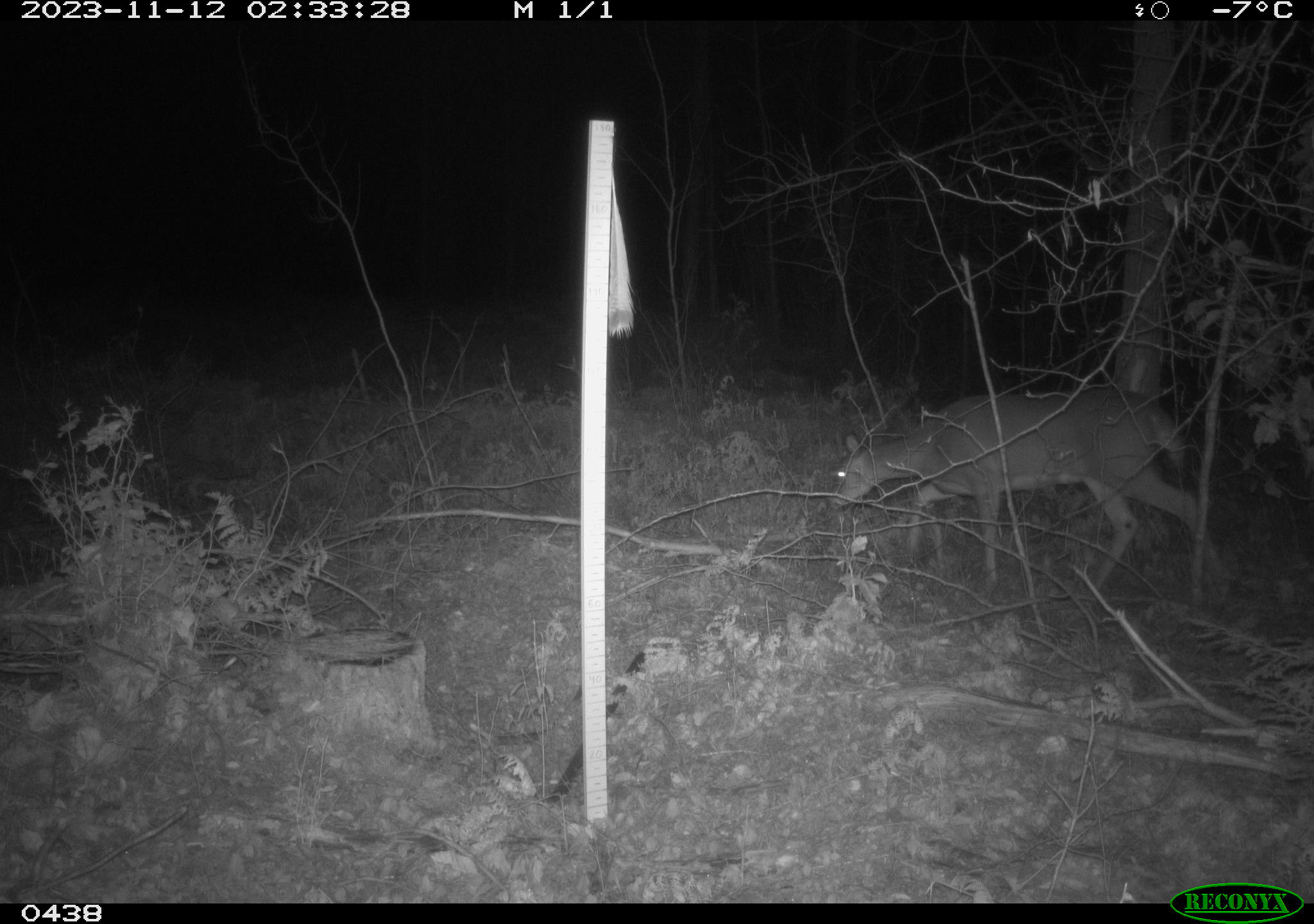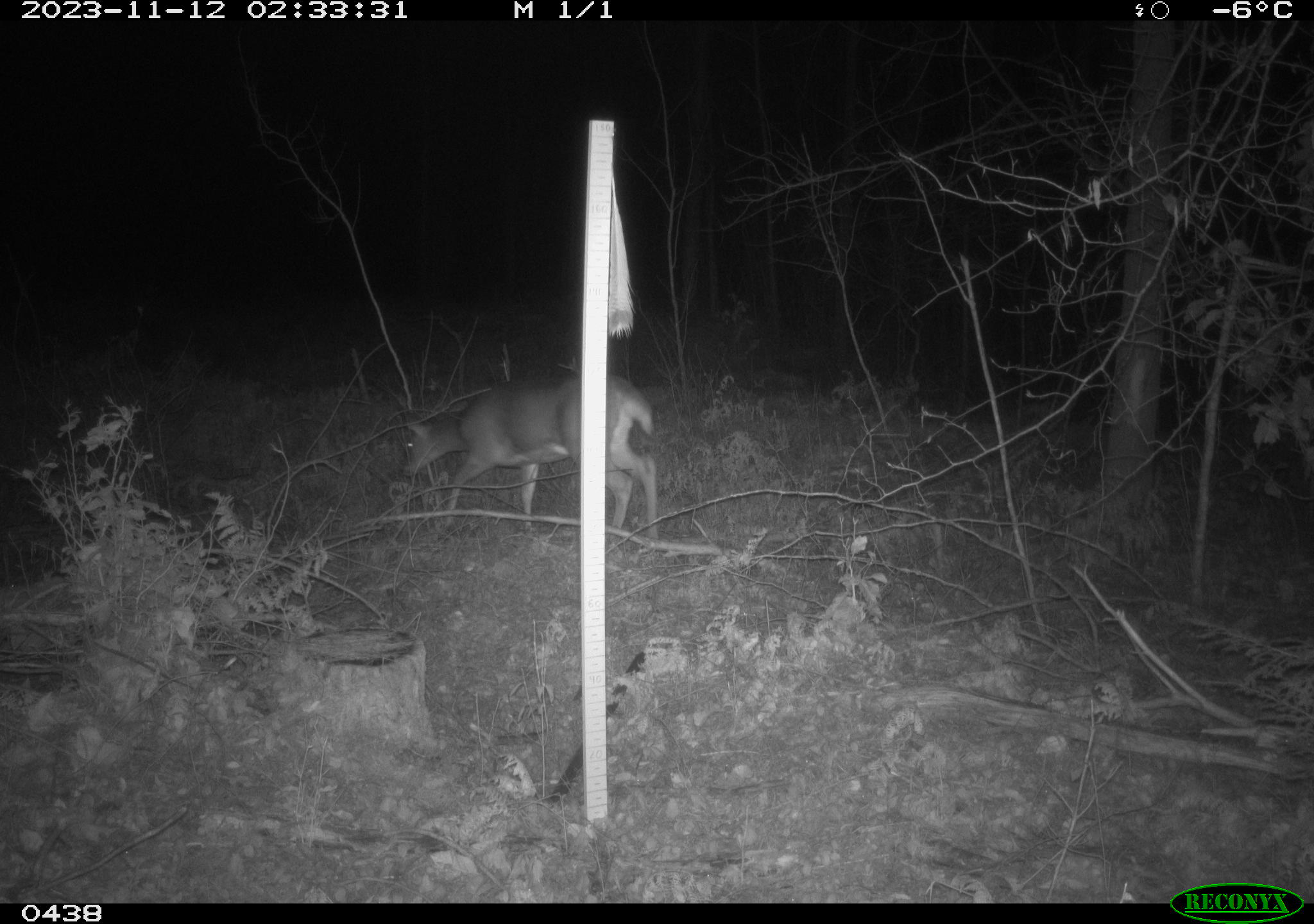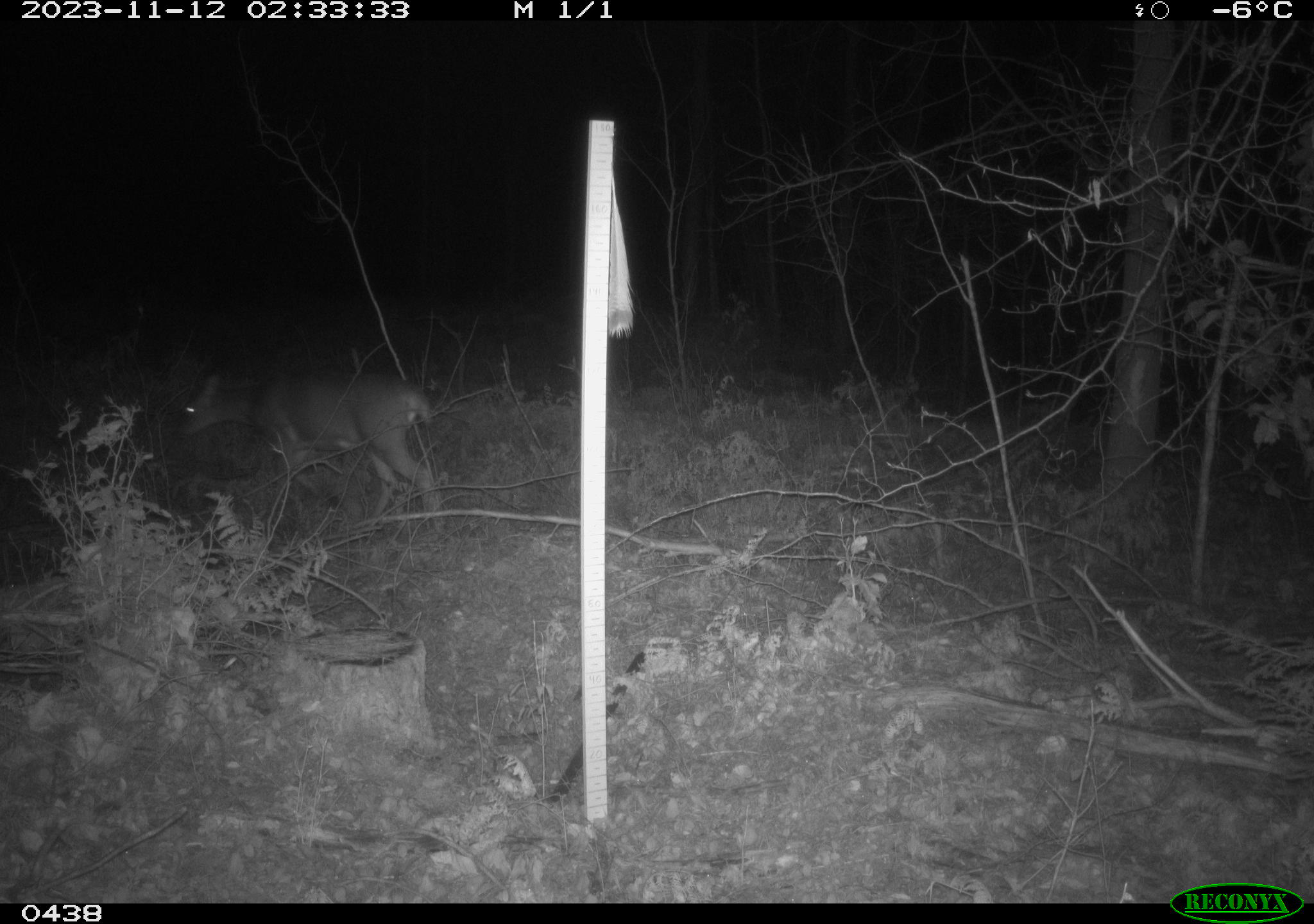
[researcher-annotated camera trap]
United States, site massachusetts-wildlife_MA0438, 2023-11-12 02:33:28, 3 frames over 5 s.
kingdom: Animalia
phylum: Chordata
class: Mammalia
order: Artiodactyla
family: Cervidae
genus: Odocoileus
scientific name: Odocoileus virginianus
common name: white-tailed deer